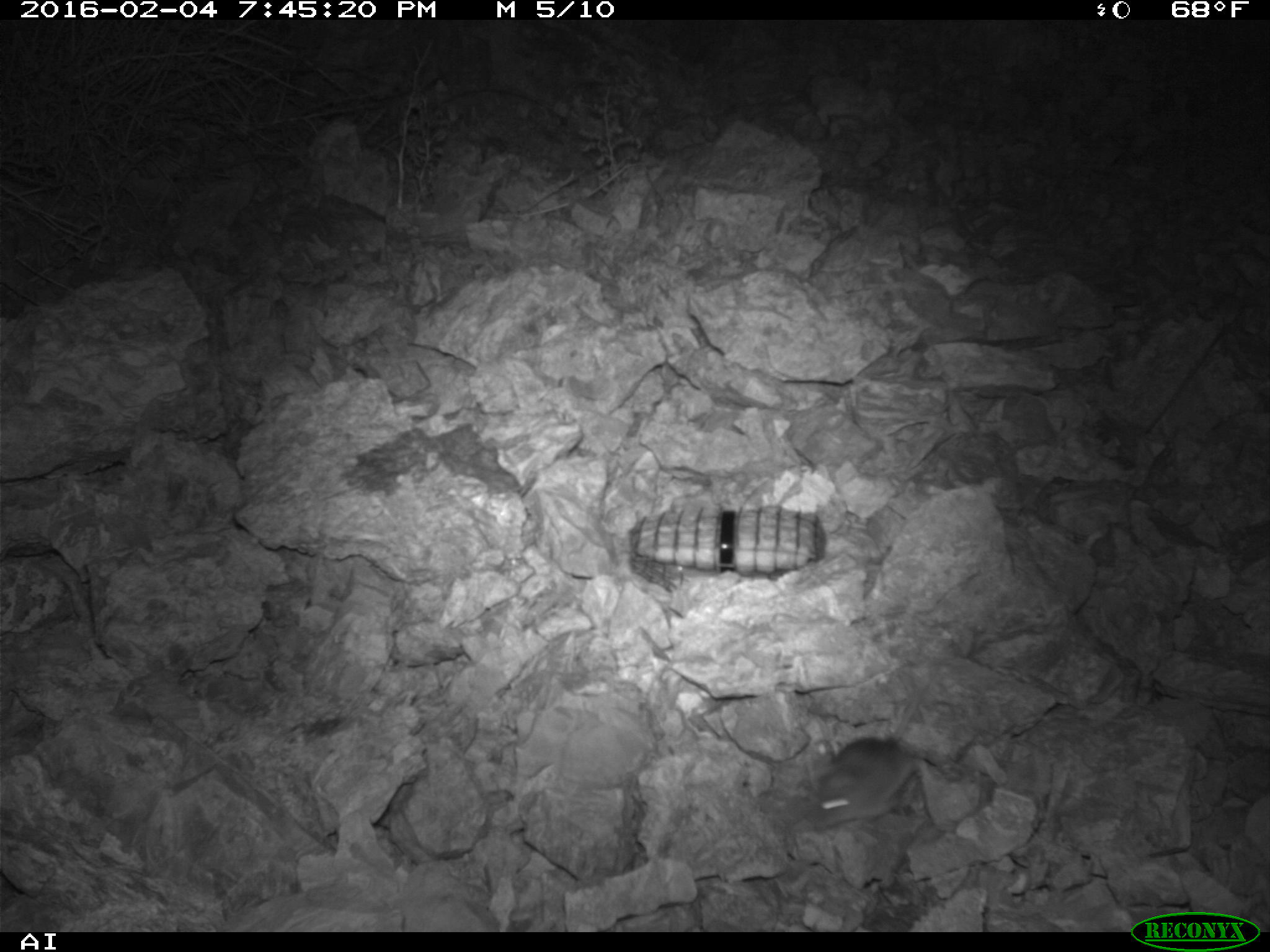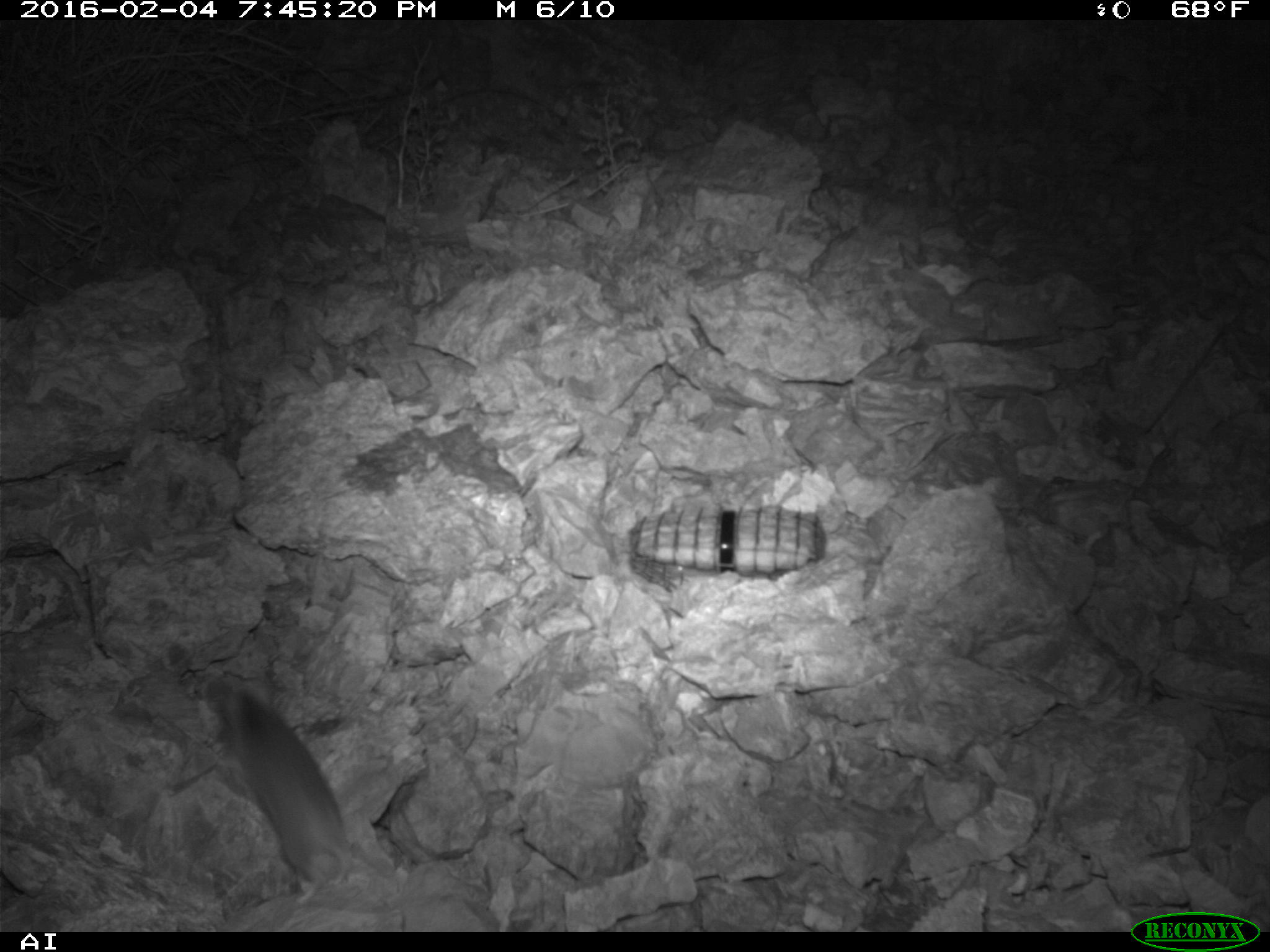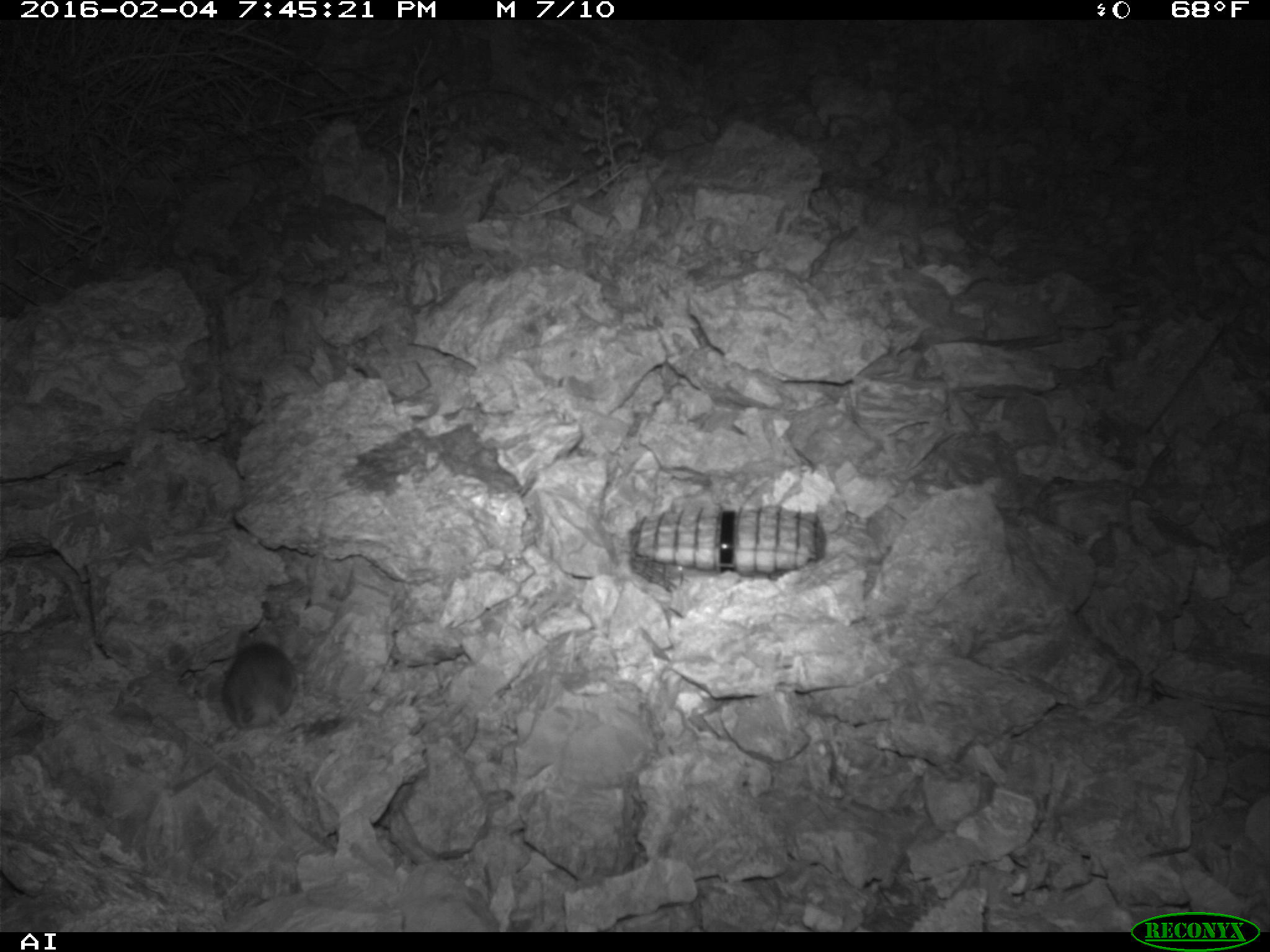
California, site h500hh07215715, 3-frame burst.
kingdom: Animalia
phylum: Chordata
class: Mammalia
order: Rodentia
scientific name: Rodentia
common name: rodent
Rodent (Rodentia).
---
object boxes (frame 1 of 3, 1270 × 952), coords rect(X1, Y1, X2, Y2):
rodent: rect(811, 678, 934, 830)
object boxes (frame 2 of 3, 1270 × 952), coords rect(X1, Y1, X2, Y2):
rodent: rect(220, 677, 352, 906)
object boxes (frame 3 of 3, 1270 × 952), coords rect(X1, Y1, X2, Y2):
rodent: rect(221, 627, 296, 735)